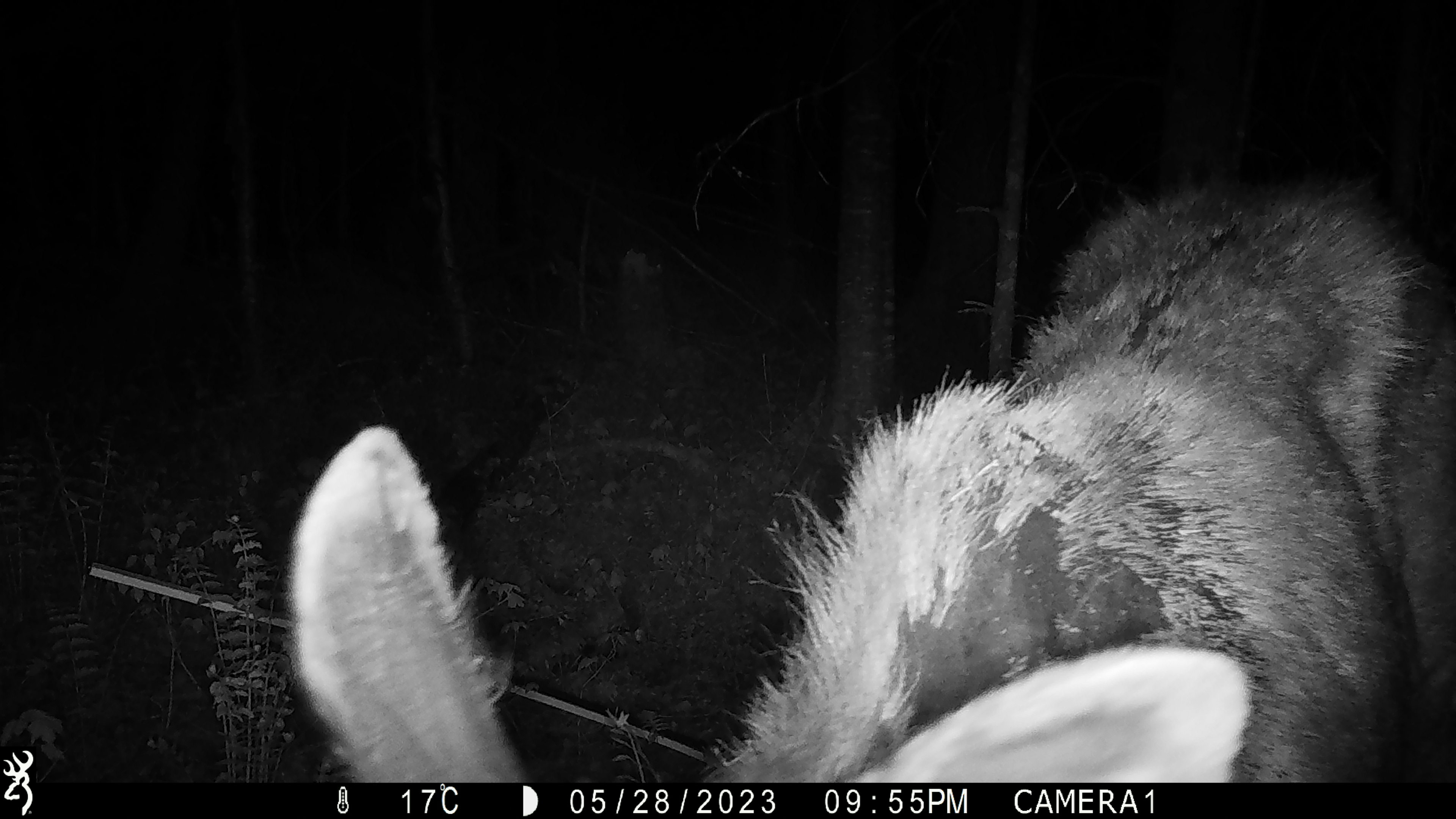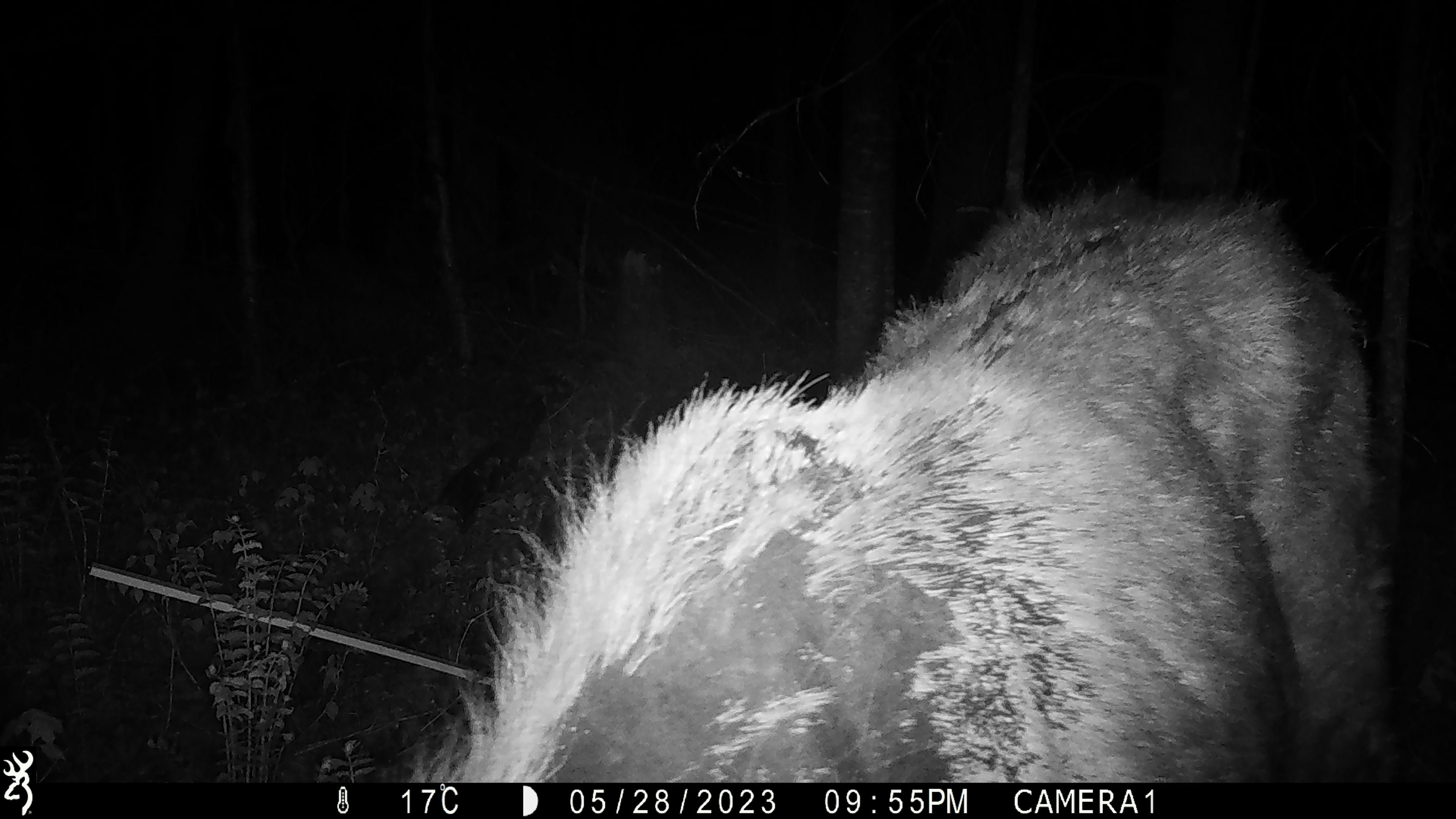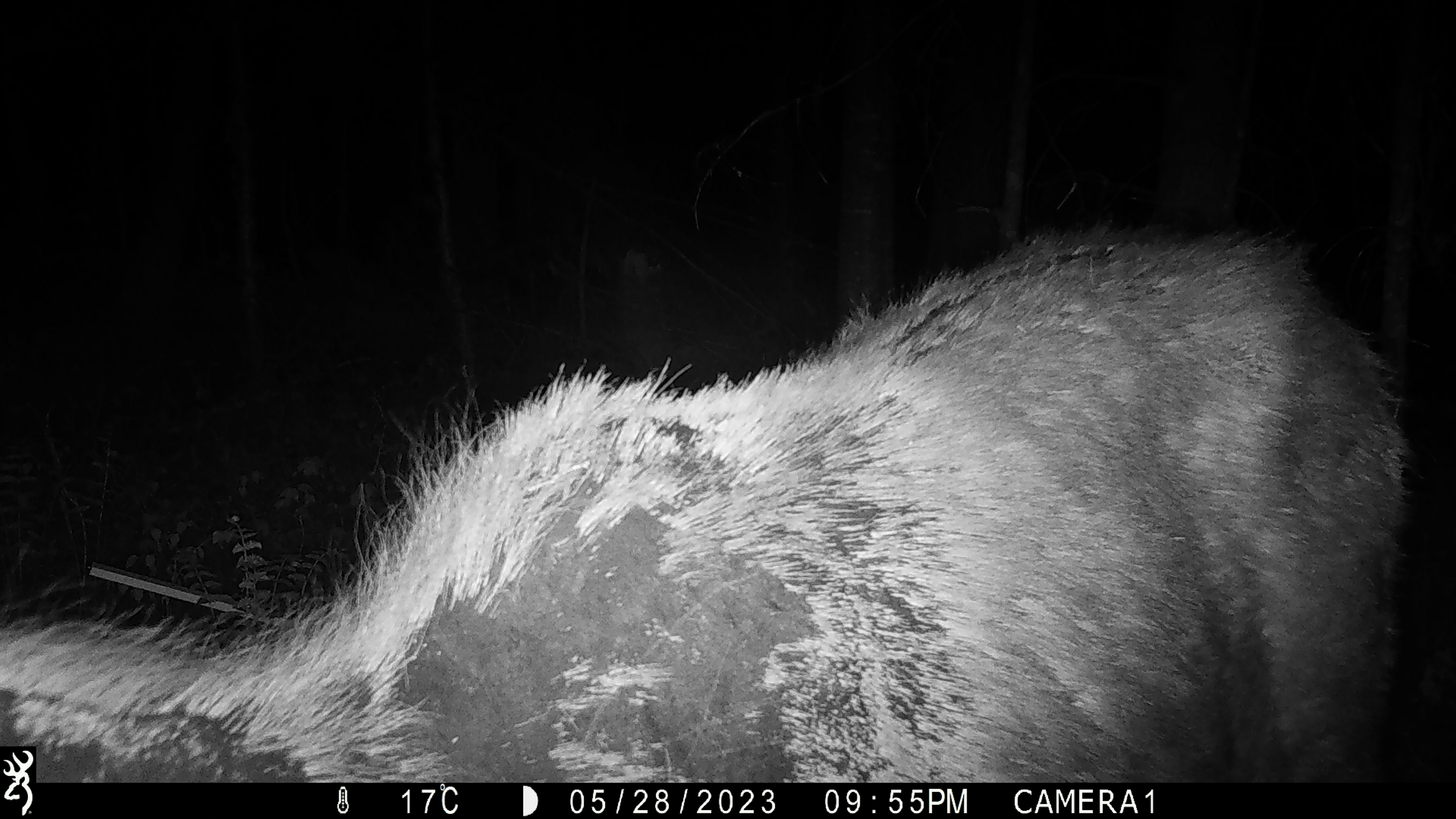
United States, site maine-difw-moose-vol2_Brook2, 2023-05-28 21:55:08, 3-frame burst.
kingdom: Animalia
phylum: Chordata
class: Mammalia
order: Artiodactyla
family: Cervidae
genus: Alces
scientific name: Alces alces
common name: moose